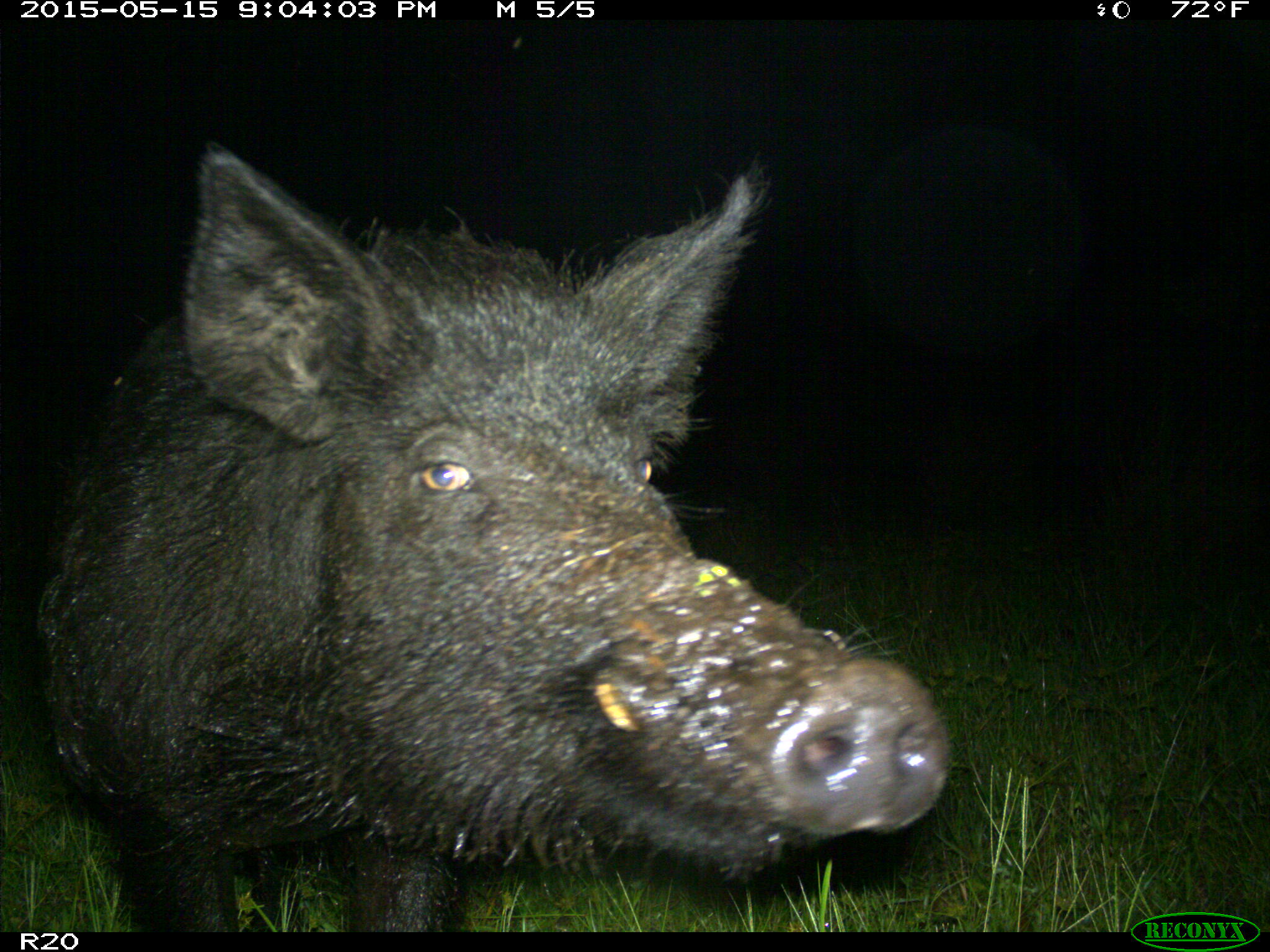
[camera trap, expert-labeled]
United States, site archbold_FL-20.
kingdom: Animalia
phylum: Chordata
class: Mammalia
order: Artiodactyla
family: Suidae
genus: Sus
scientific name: Sus scrofa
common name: wild boar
Sus scrofa (wild boar).